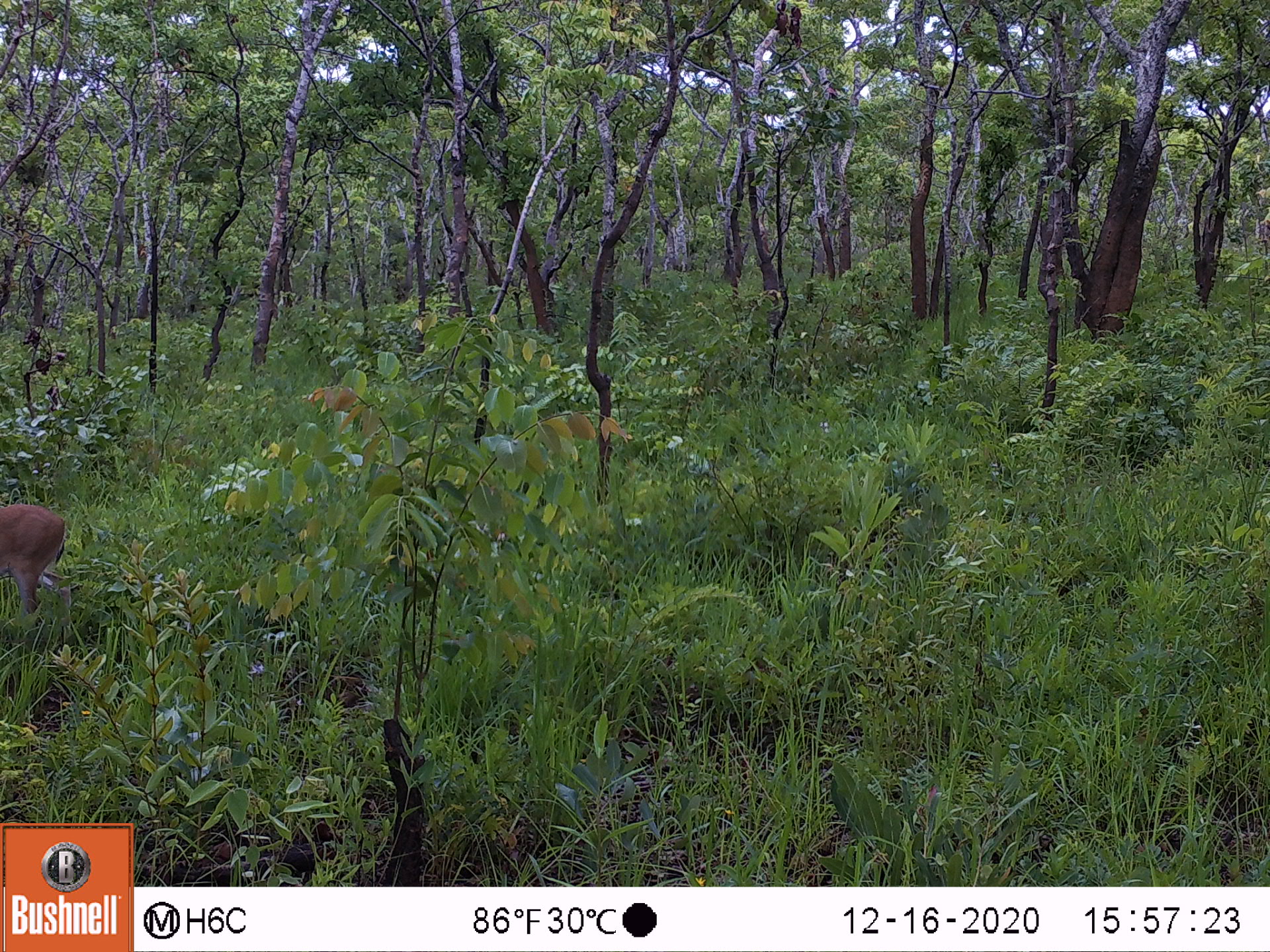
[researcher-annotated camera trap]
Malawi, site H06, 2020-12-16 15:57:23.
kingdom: Animalia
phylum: Chordata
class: Mammalia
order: Artiodactyla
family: Bovidae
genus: Sylvicapra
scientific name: Sylvicapra grimmia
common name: common duiker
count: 1